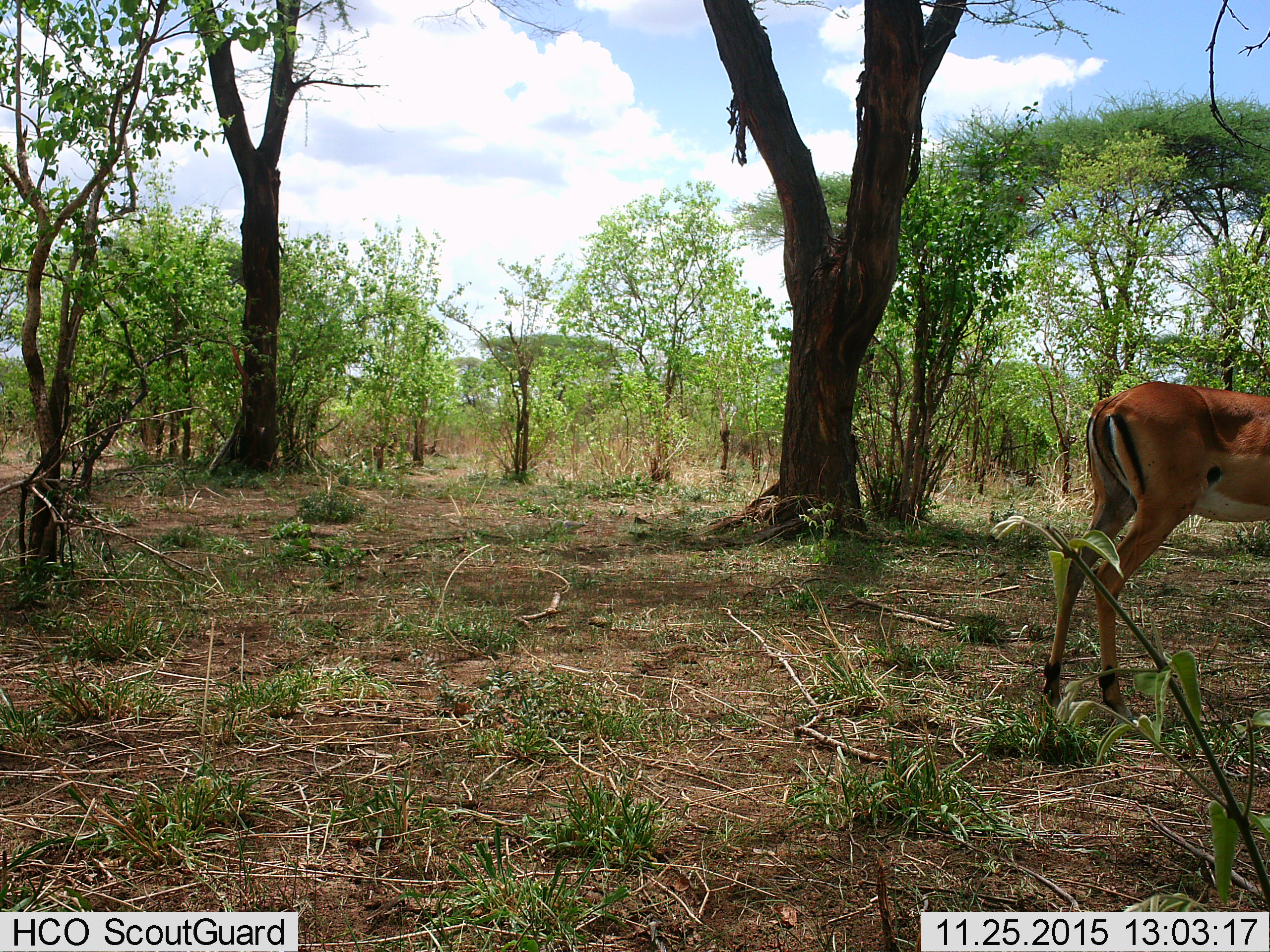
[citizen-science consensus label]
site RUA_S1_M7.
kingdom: Animalia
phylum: Chordata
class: Mammalia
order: Artiodactyla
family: Bovidae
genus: Aepyceros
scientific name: Aepyceros melampus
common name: impala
Impala (Aepyceros melampus), count 1. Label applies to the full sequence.